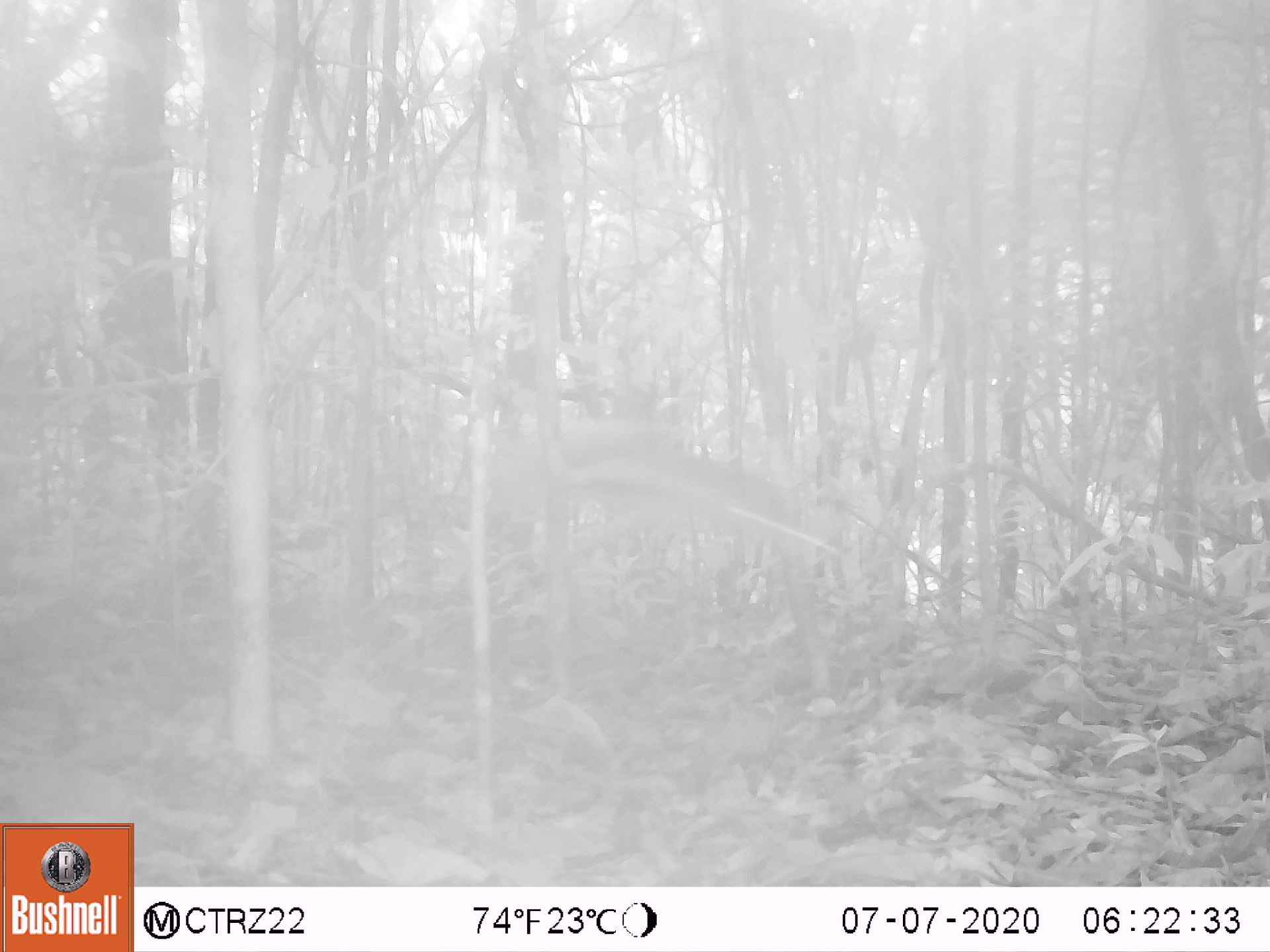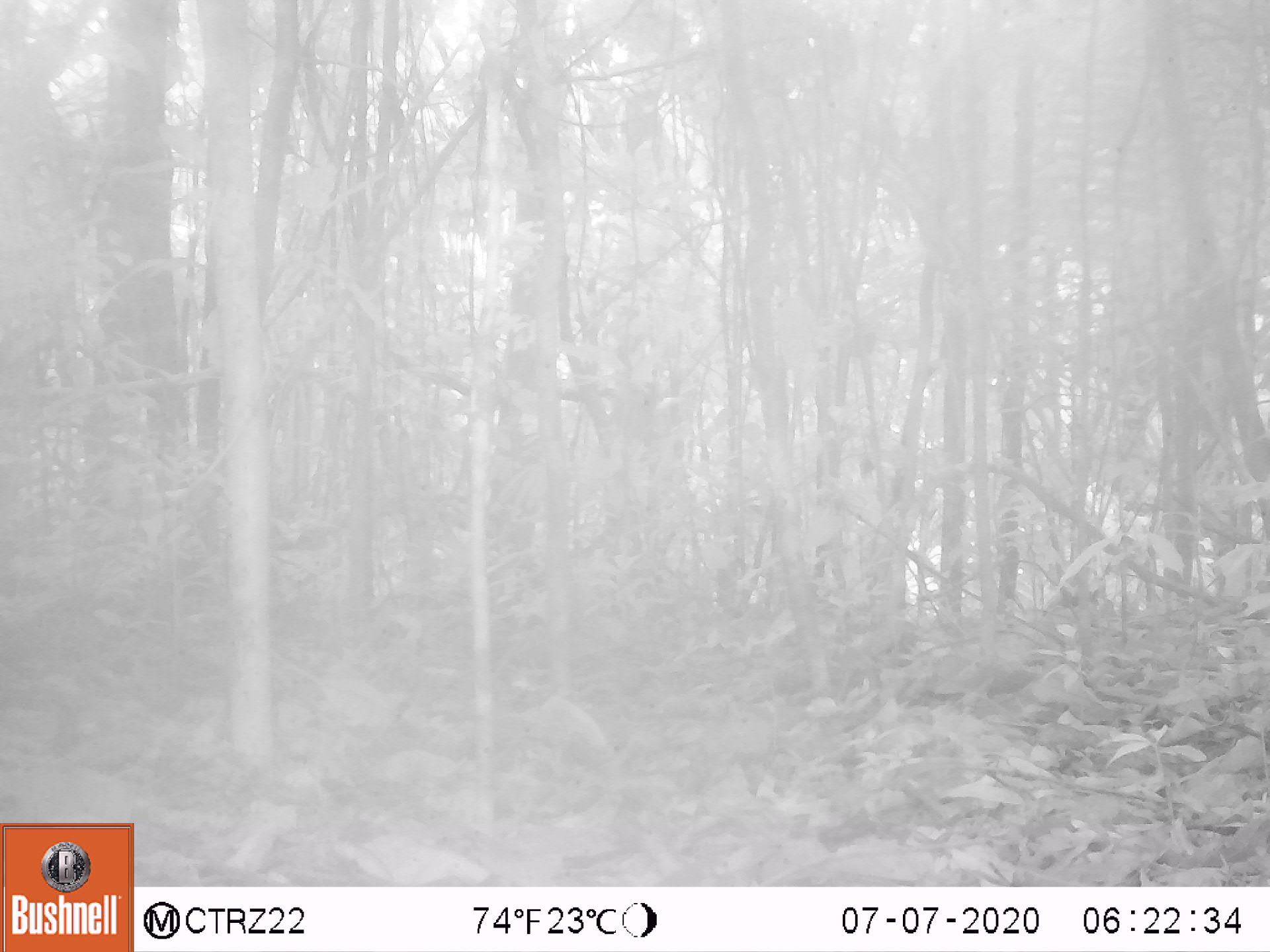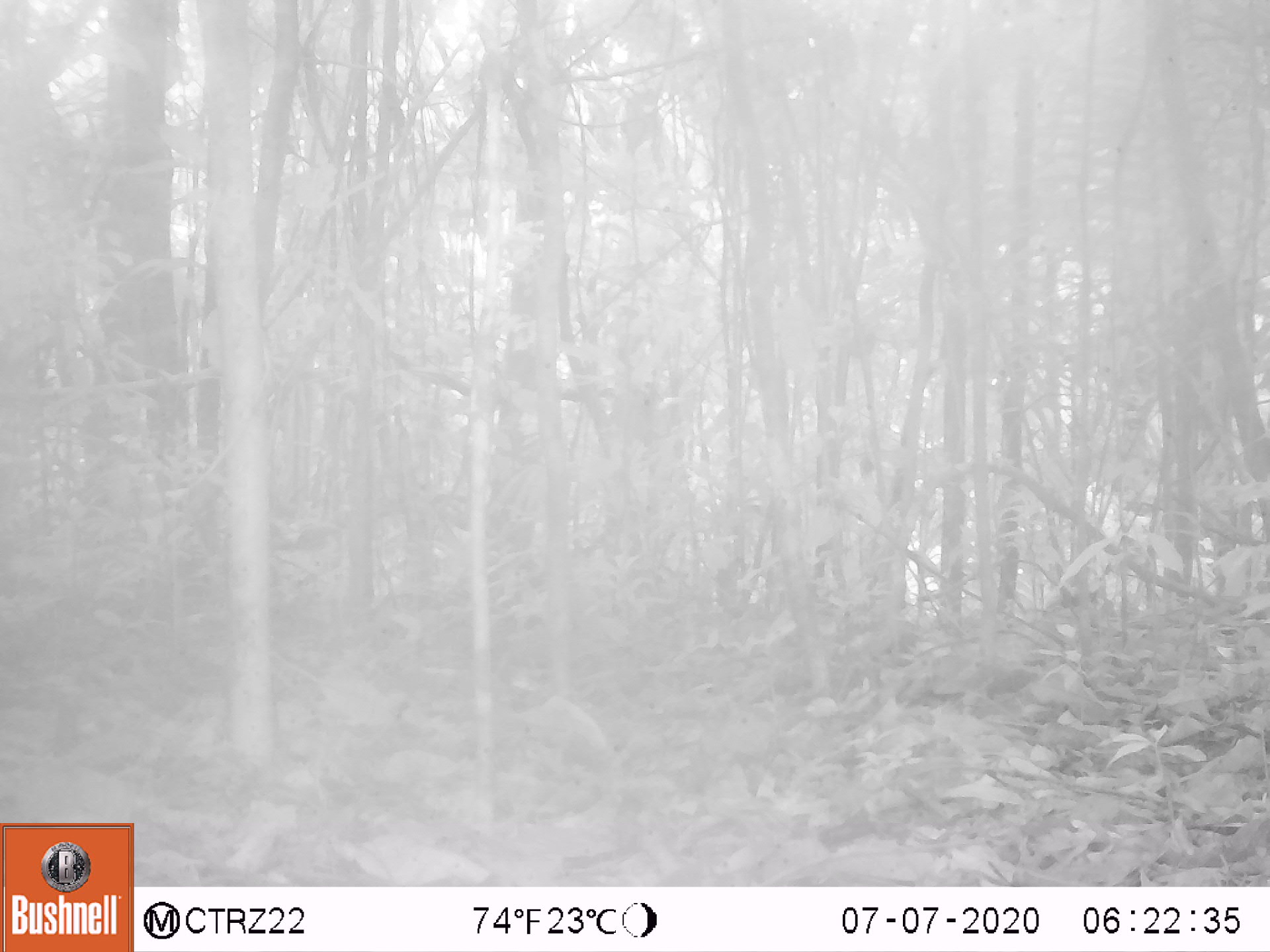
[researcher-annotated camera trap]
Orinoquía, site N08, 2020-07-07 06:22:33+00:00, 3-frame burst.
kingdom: Animalia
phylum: Chordata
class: Mammalia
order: Rodentia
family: Dasyproctidae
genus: Dasyprocta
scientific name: Dasyprocta fuliginosa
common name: black agouti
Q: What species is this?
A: Black agouti (Dasyprocta fuliginosa).